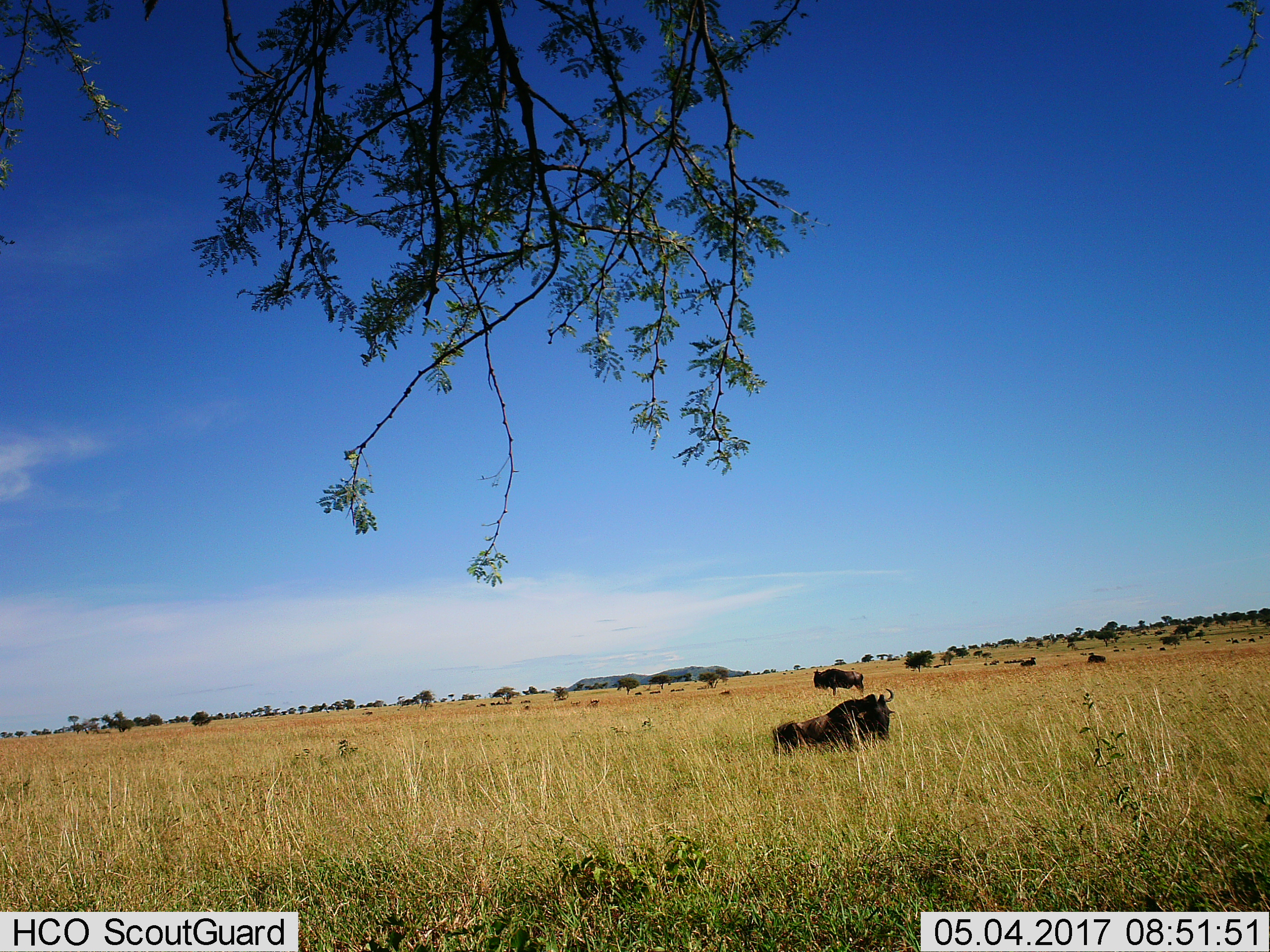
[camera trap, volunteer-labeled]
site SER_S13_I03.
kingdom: Animalia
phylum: Chordata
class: Mammalia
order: Artiodactyla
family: Bovidae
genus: Connochaetes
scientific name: Connochaetes taurinus taurinus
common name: blue wildebeest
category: wildebeestblue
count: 11-50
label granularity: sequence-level